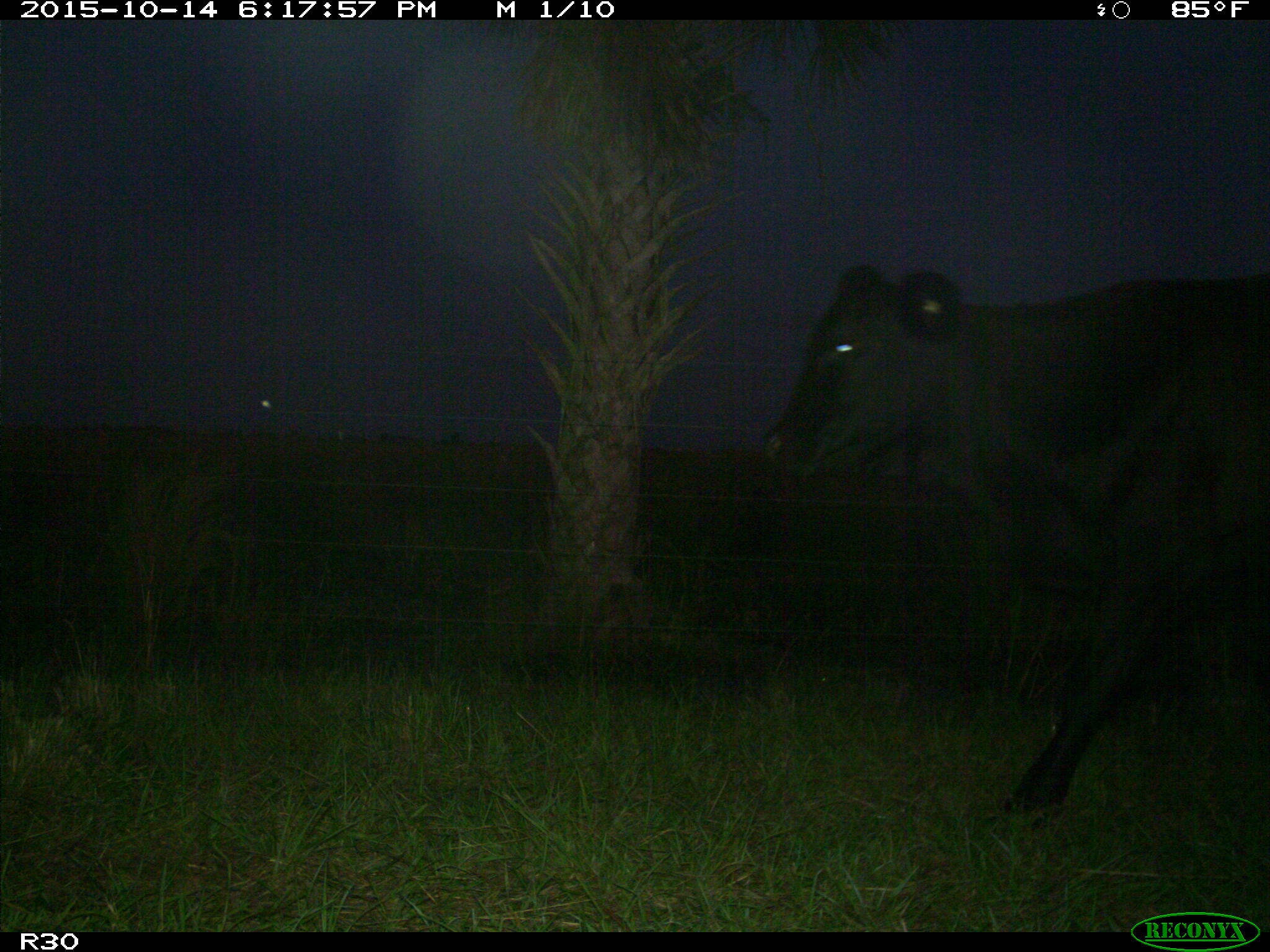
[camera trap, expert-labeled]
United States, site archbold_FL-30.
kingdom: Animalia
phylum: Chordata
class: Mammalia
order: Artiodactyla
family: Bovidae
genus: Bos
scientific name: Bos taurus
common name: domestic cow